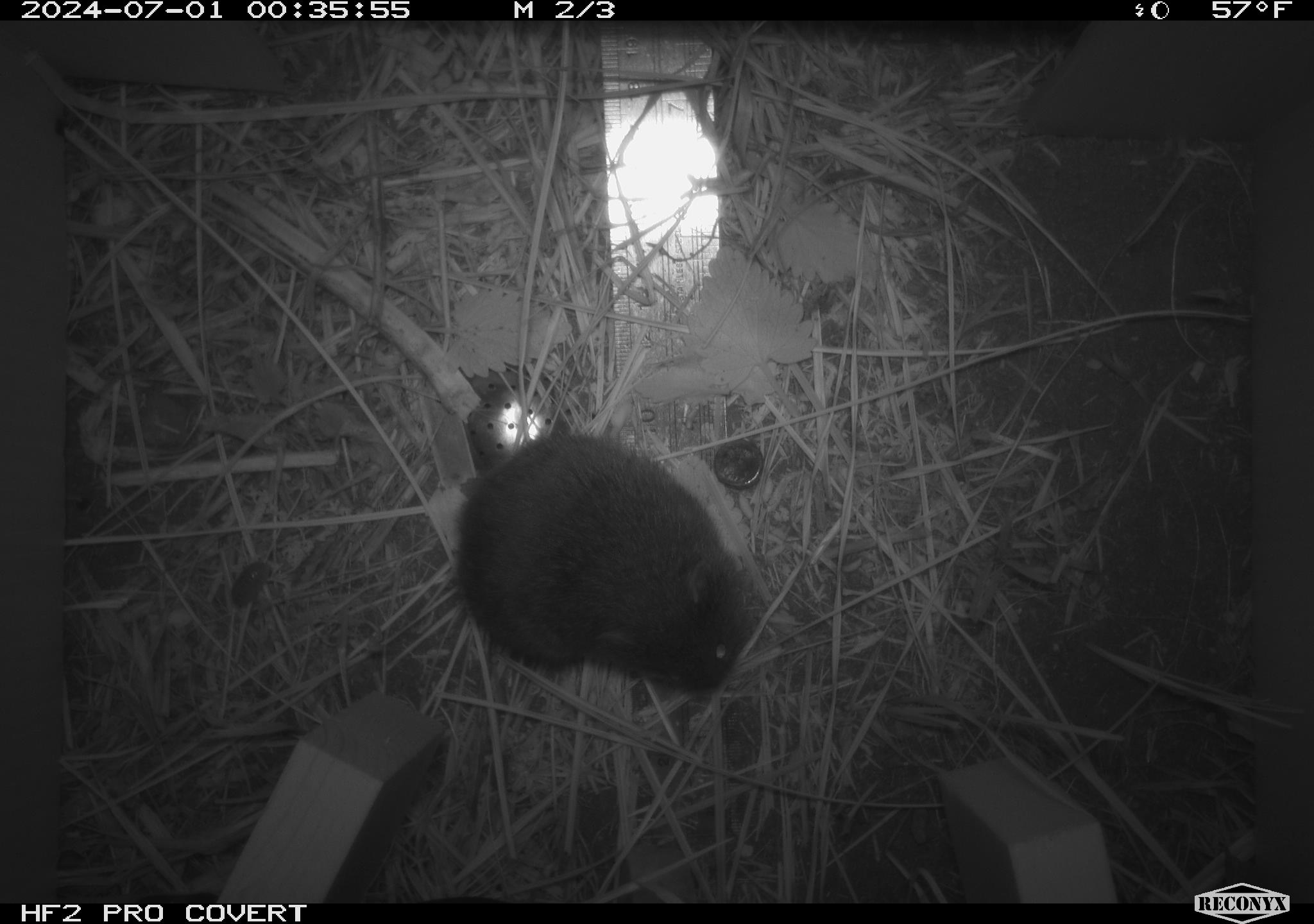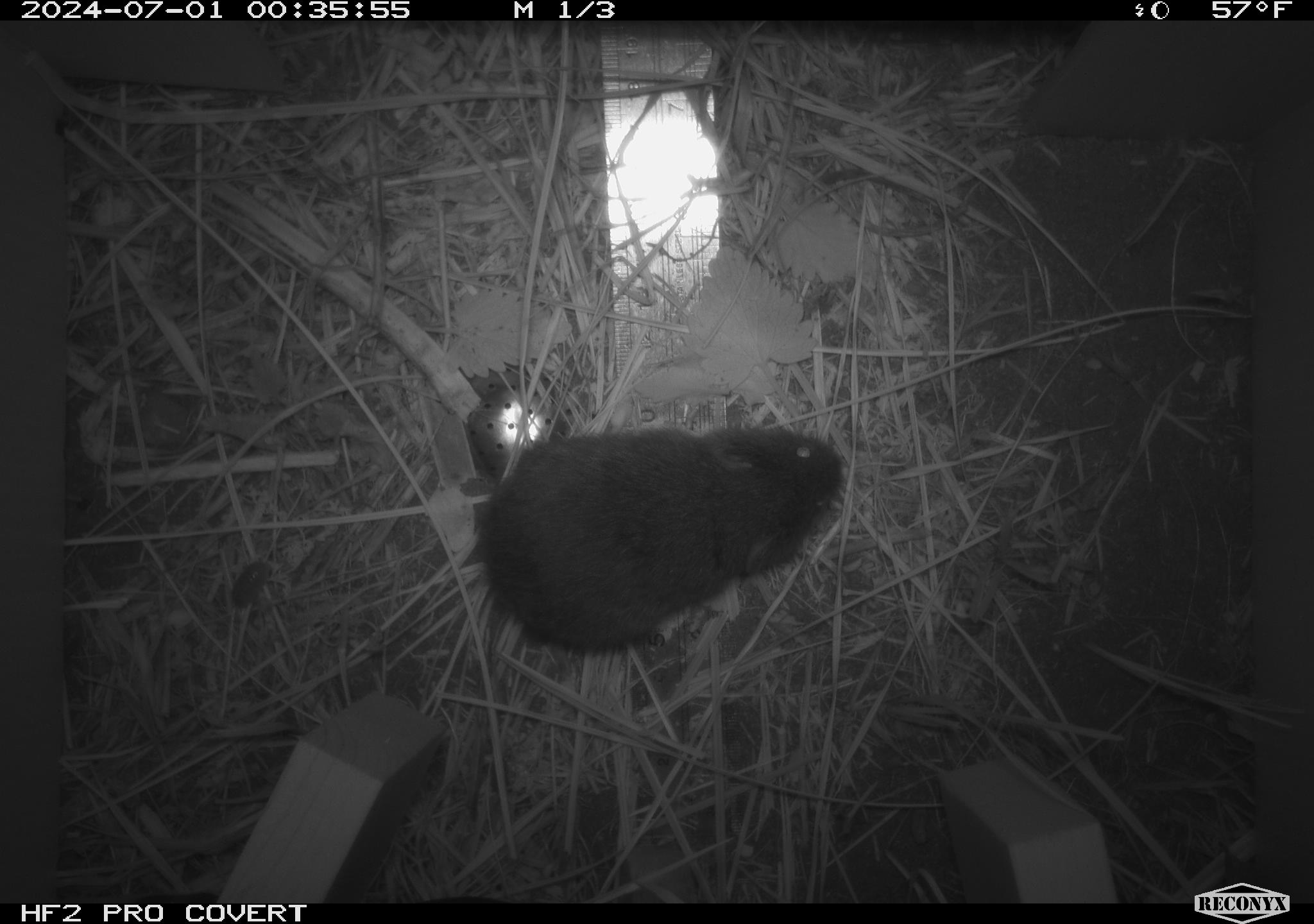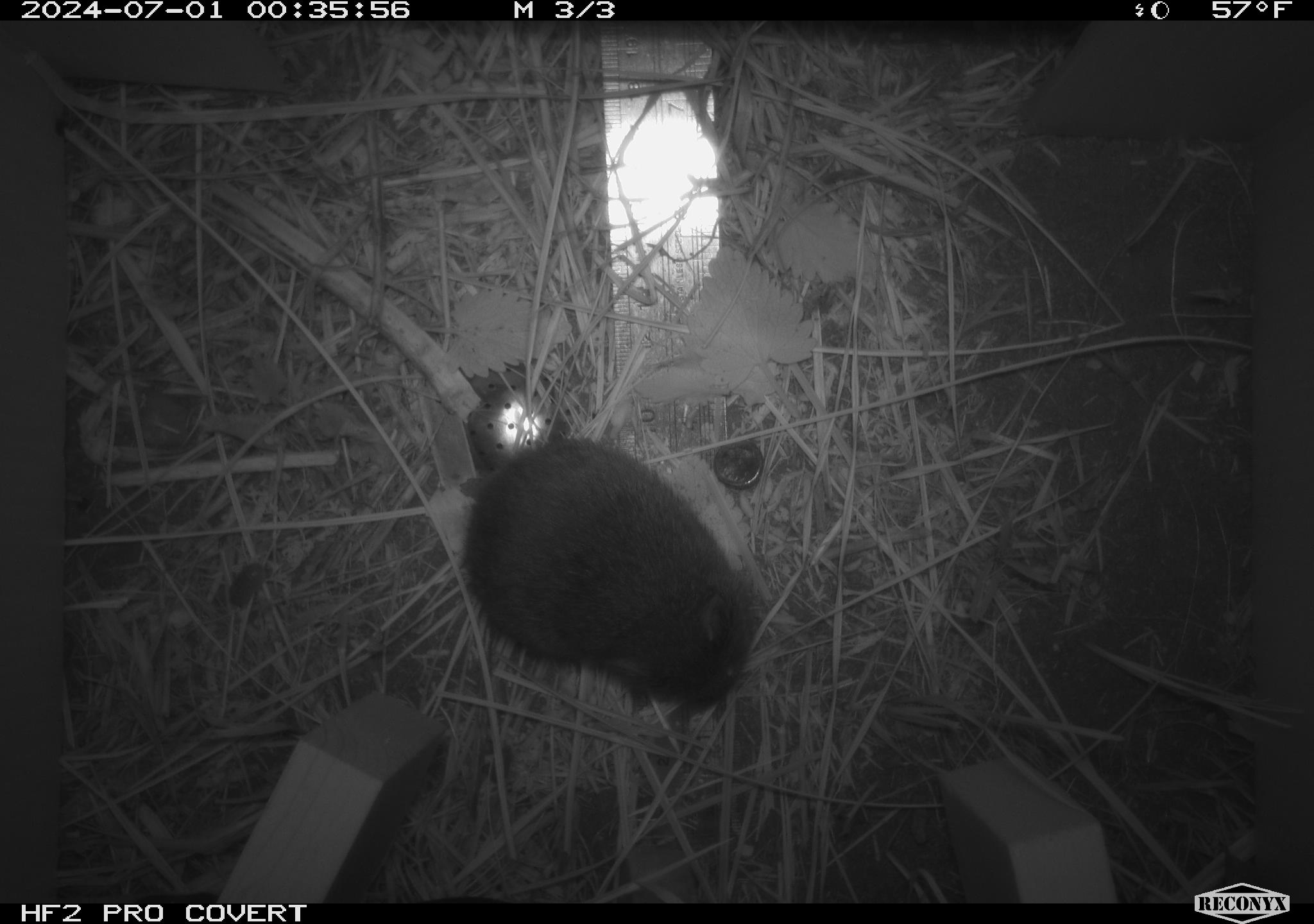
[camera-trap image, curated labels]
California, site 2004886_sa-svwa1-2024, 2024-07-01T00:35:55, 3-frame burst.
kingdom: Animalia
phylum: Chordata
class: Mammalia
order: Rodentia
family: Cricetidae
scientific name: Arvicolinae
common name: voles, lemmings, and muskrats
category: arvicolinae subfamily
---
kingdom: Animalia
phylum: Arthropoda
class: Malacostraca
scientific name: Malacostraca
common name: amphipods, crabs, isopods, krill, lobsters and shrimps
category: malacostracan